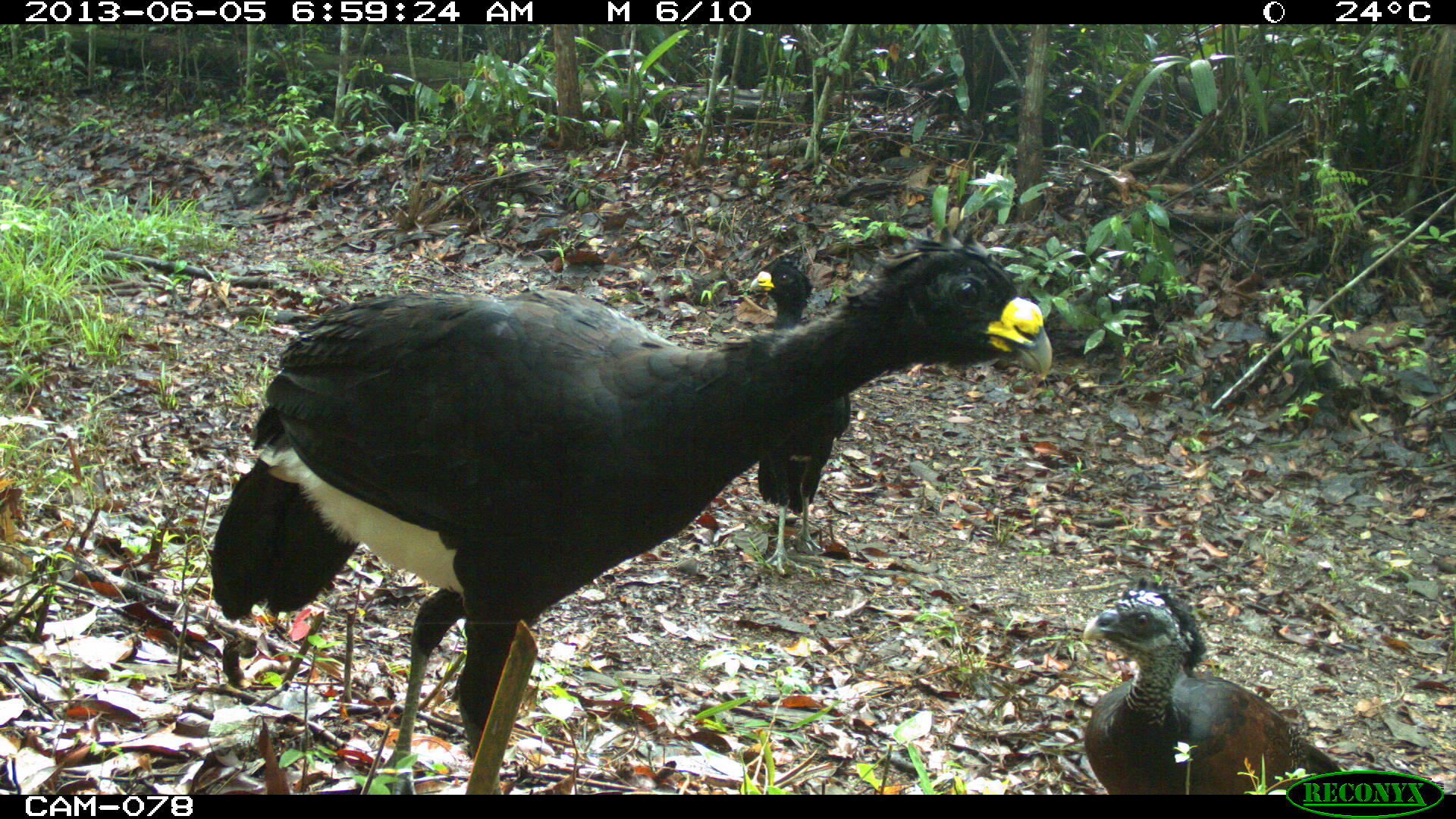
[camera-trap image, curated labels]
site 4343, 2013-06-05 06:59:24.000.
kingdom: Animalia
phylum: Chordata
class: Aves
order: Galliformes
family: Cracidae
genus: Crax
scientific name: Crax rubra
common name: great curassow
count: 3